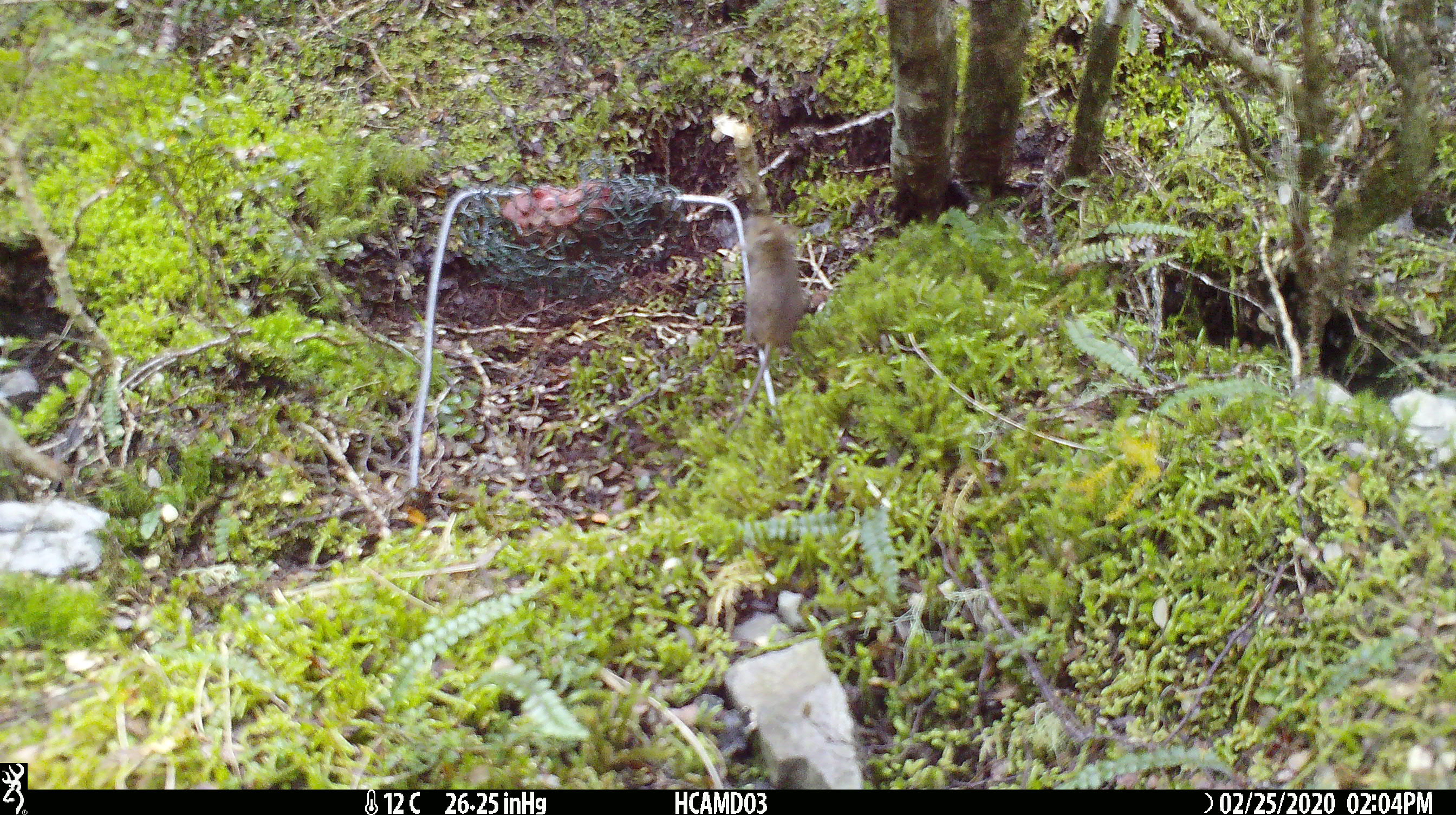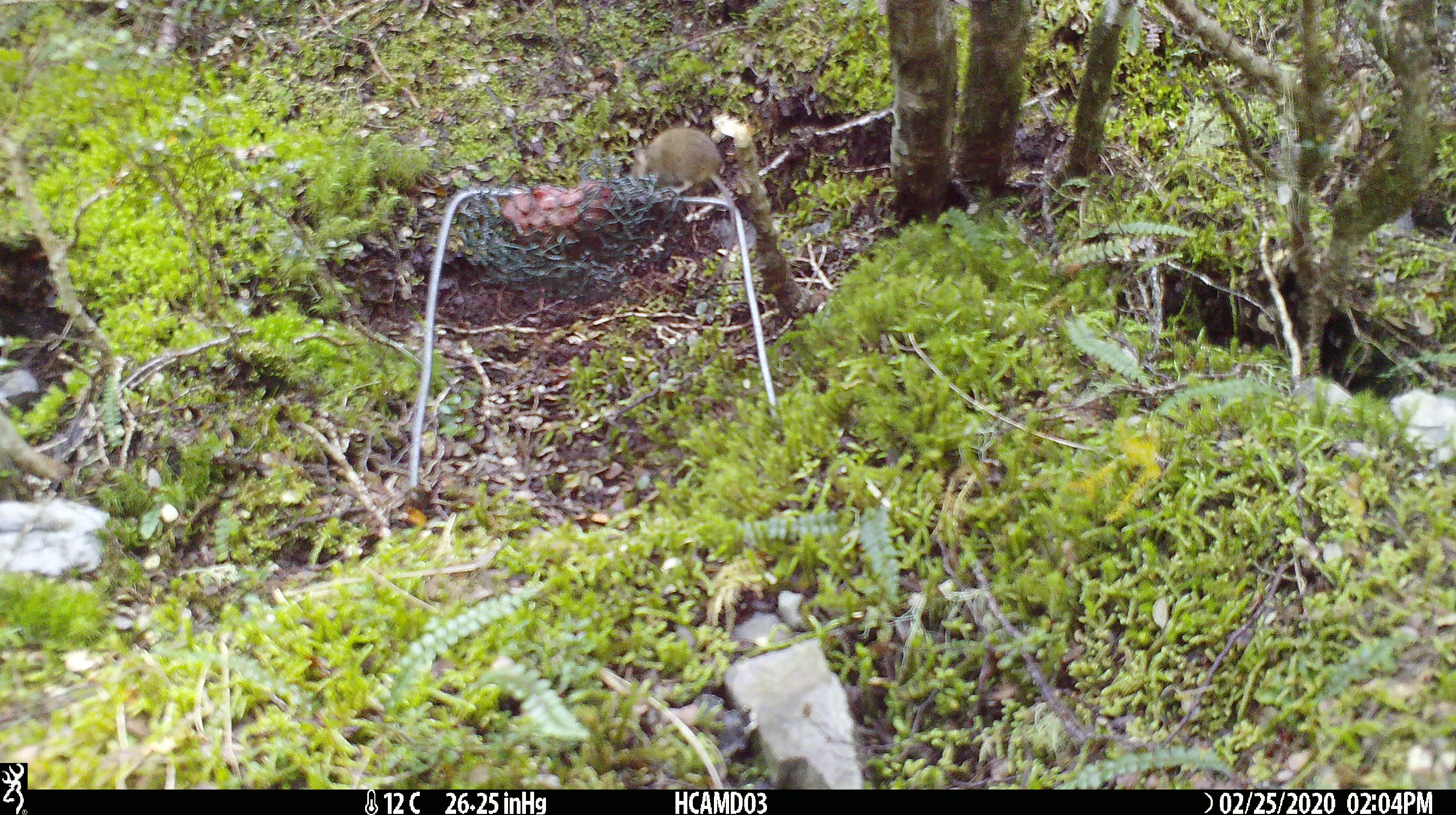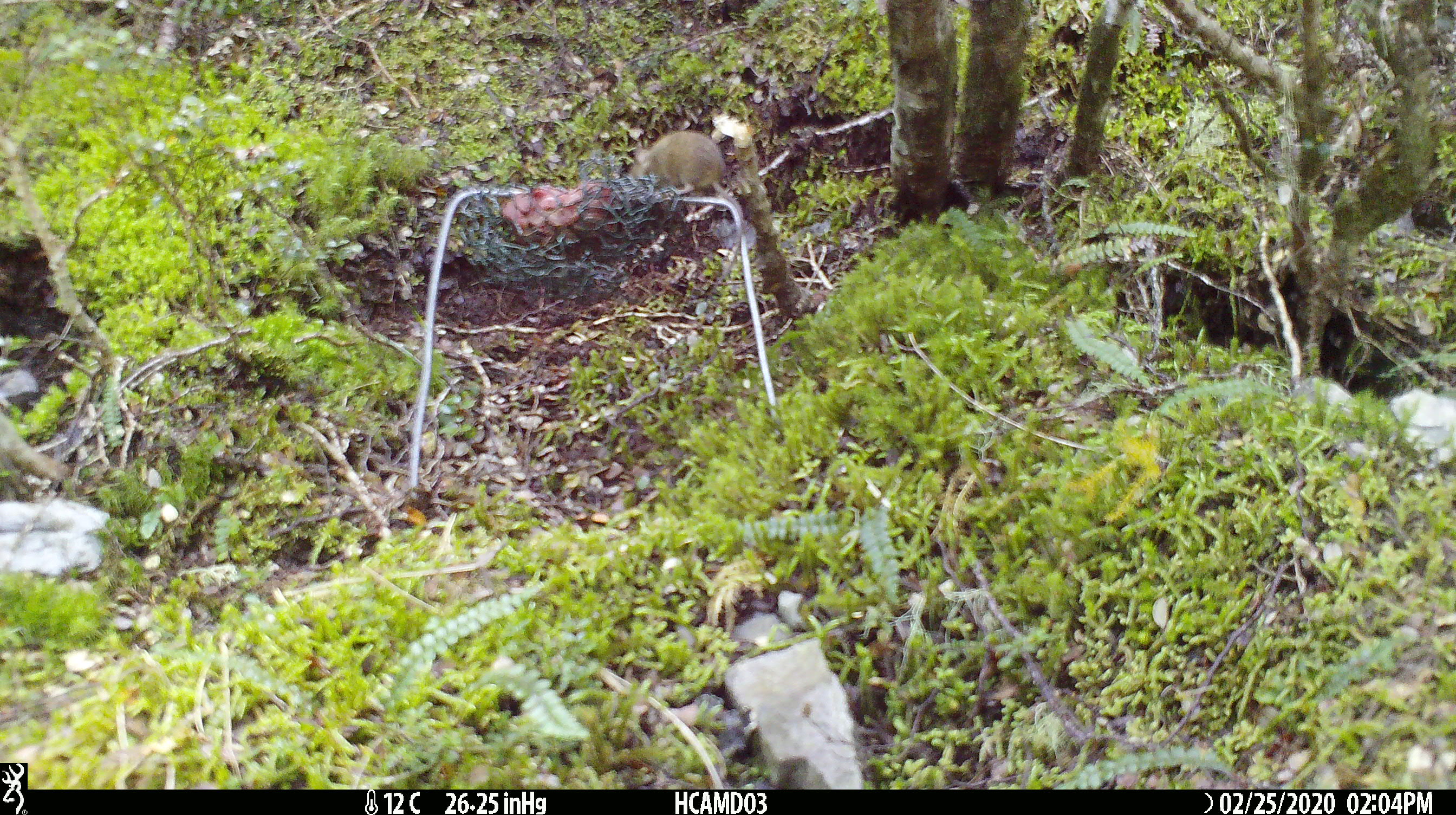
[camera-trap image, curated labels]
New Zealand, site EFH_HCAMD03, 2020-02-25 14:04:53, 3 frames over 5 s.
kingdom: Animalia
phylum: Chordata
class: Mammalia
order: Rodentia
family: Muridae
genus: Mus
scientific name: Mus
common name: mouse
Mouse (Mus).